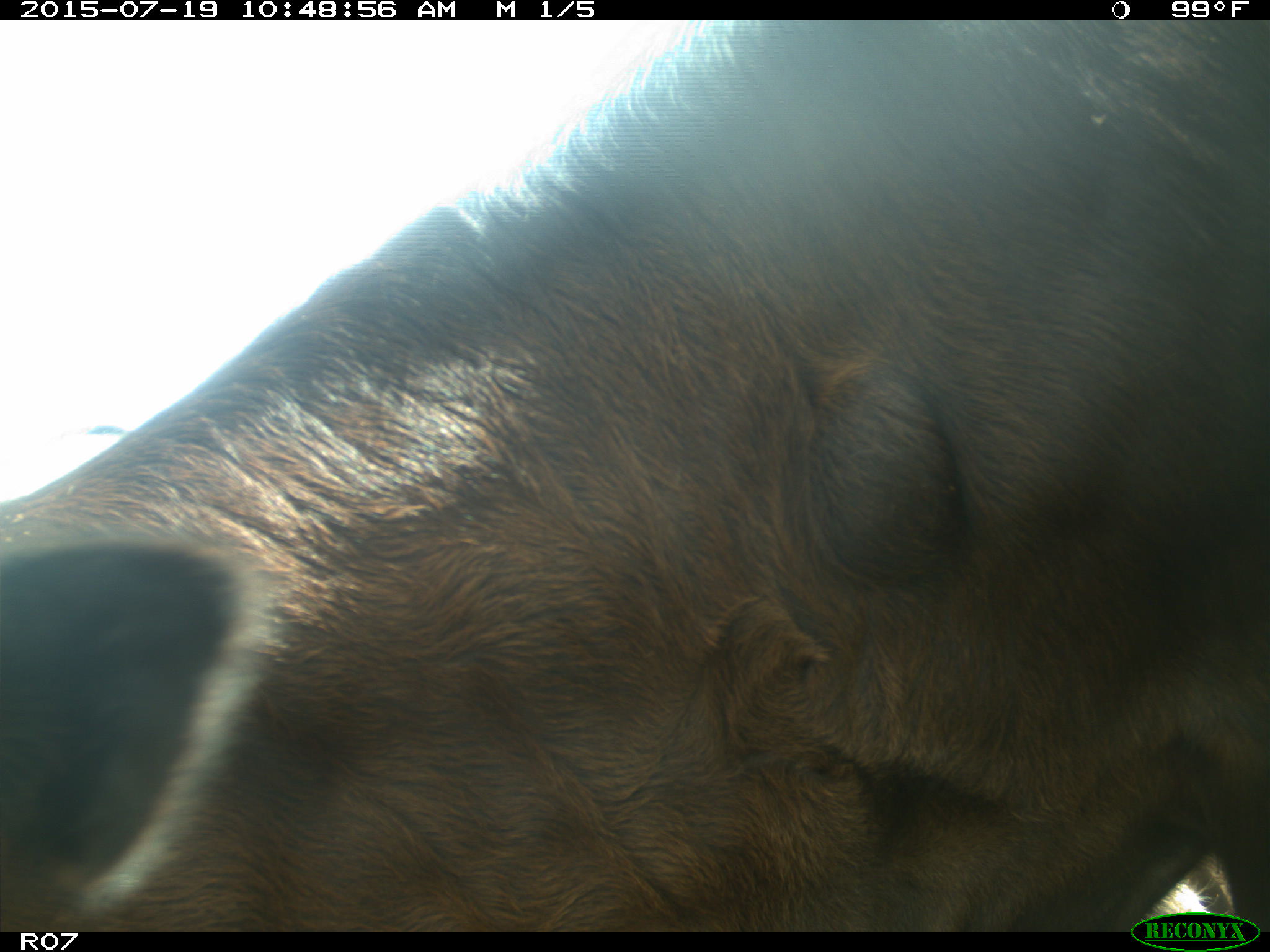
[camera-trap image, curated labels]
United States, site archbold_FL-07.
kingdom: Animalia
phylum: Chordata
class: Mammalia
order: Artiodactyla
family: Bovidae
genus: Bos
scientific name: Bos taurus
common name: domestic cow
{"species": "Bos taurus (domestic cow)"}